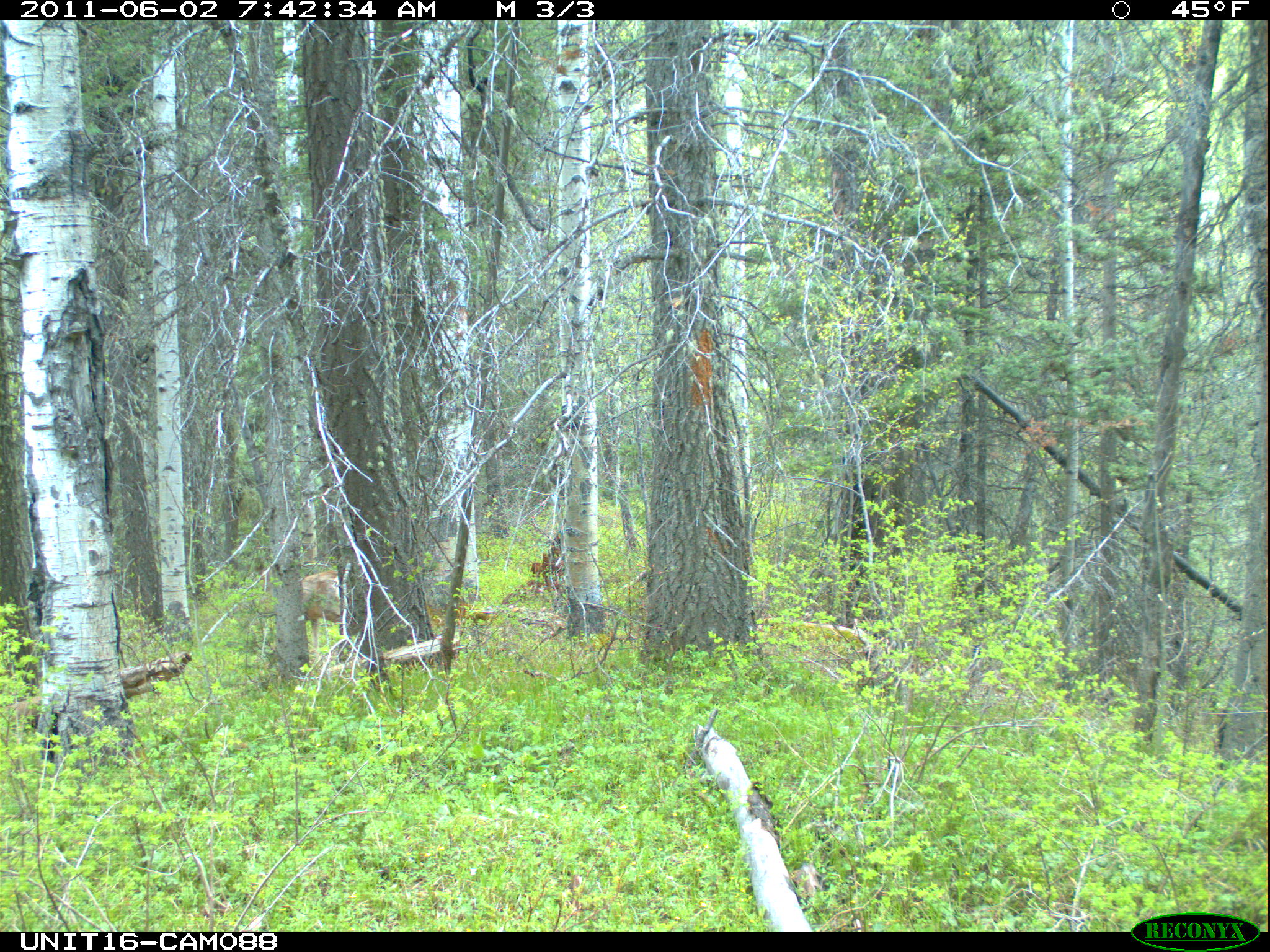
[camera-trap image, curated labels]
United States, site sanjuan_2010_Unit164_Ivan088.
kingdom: Animalia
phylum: Chordata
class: Mammalia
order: Artiodactyla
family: Cervidae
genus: Odocoileus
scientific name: Odocoileus hemionus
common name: mule deer